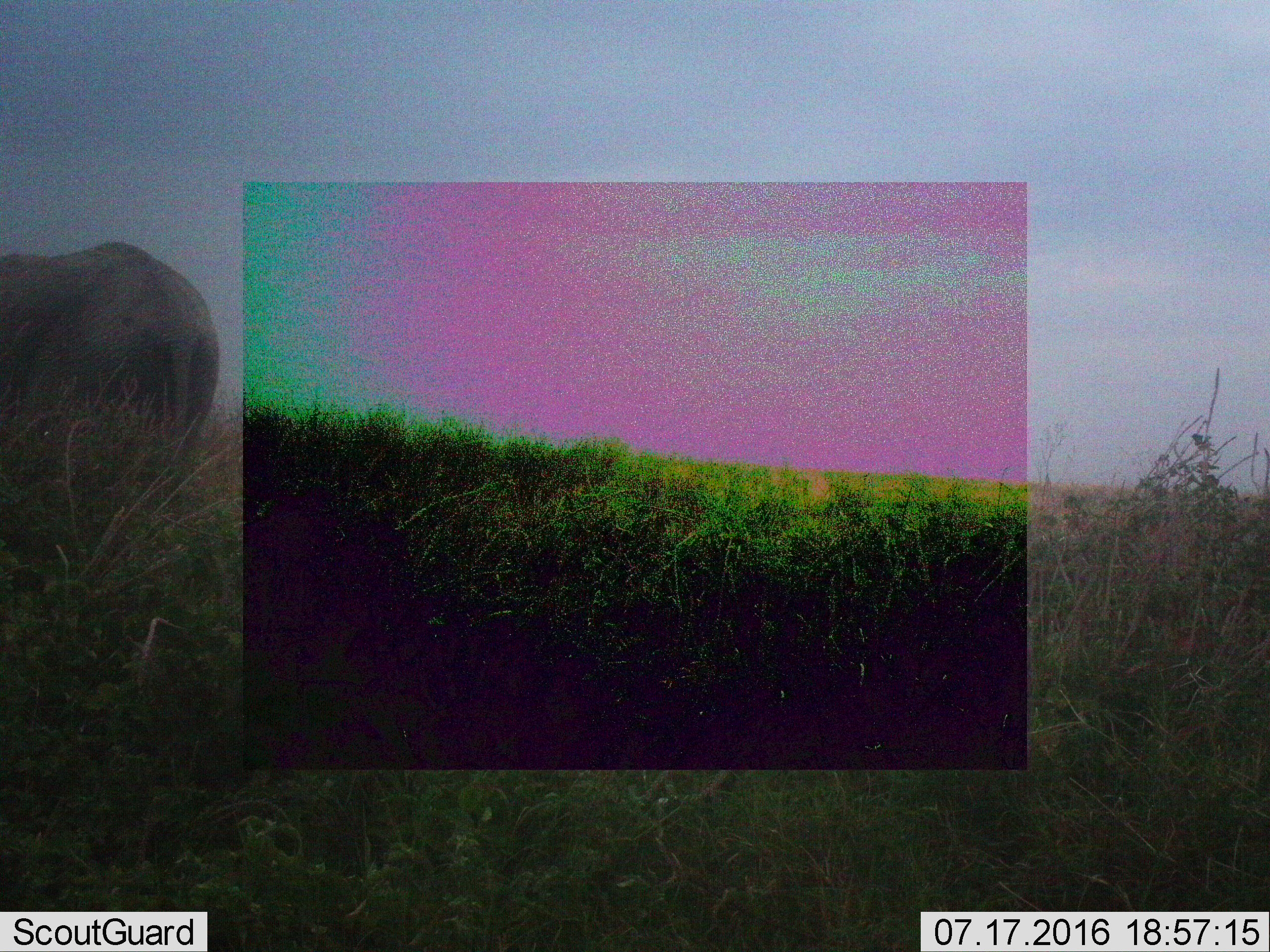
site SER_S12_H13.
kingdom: Animalia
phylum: Chordata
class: Mammalia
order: Proboscidea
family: Elephantidae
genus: Loxodonta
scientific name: Loxodonta africana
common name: african bush elephant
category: elephant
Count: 1.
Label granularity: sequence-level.